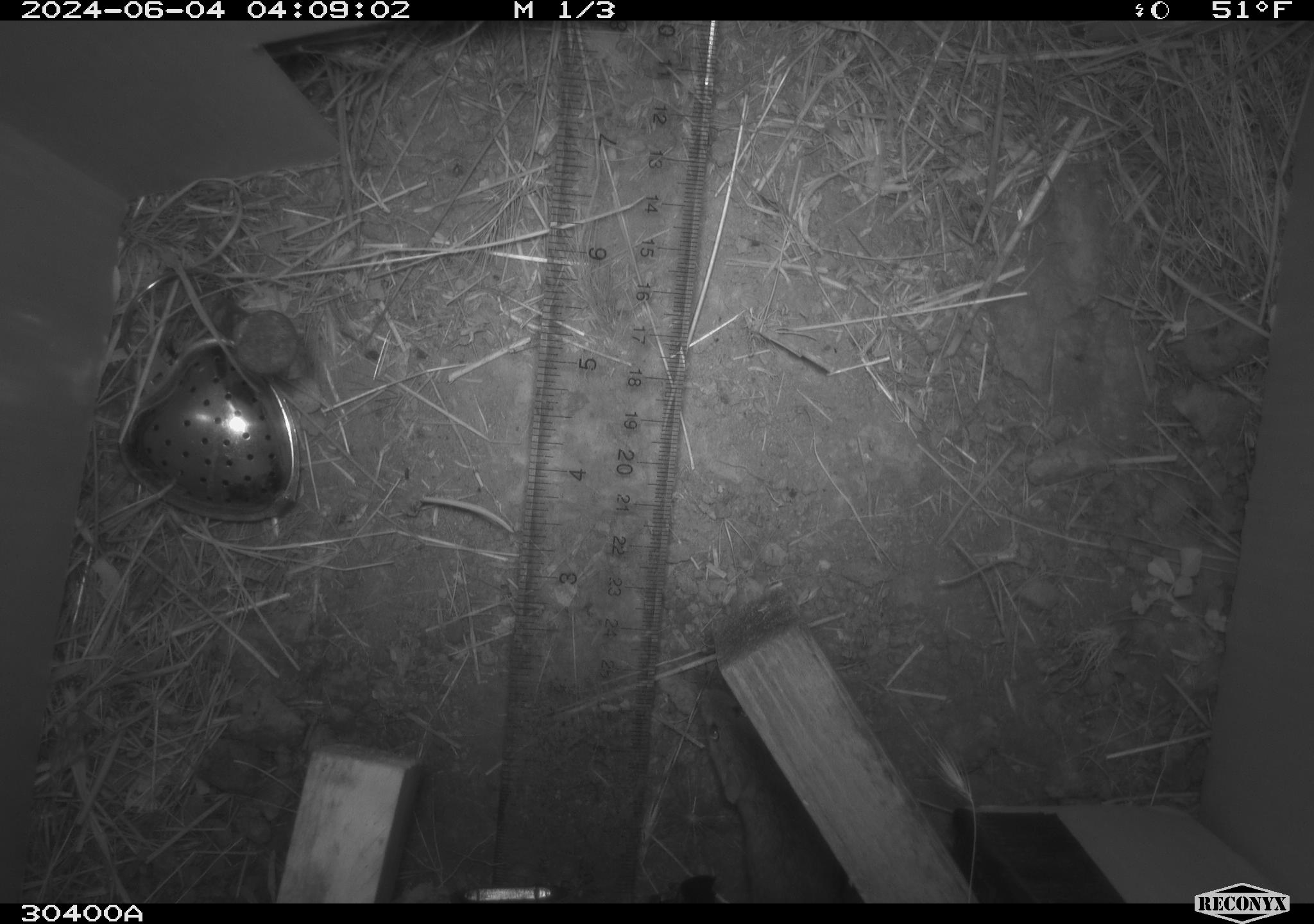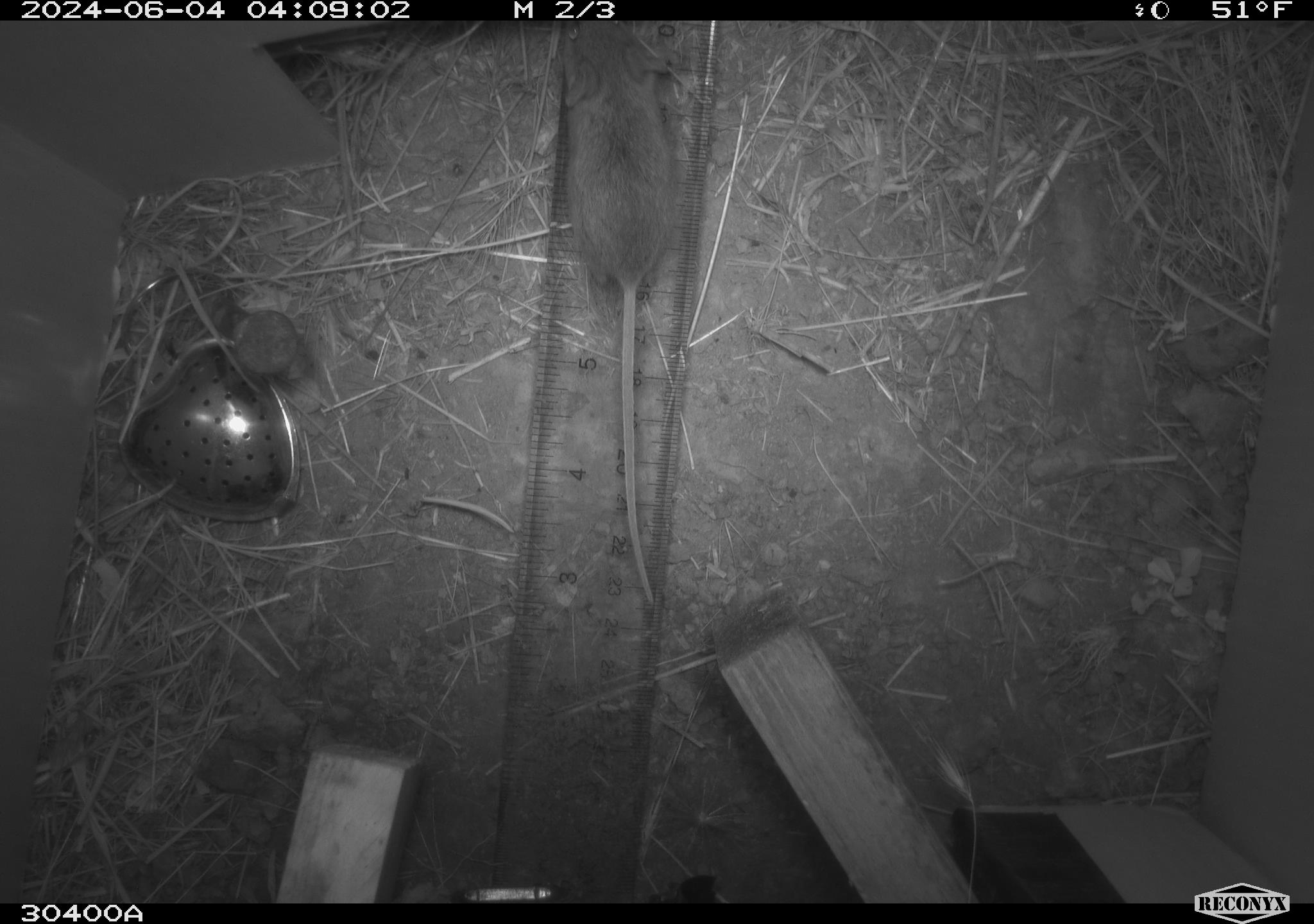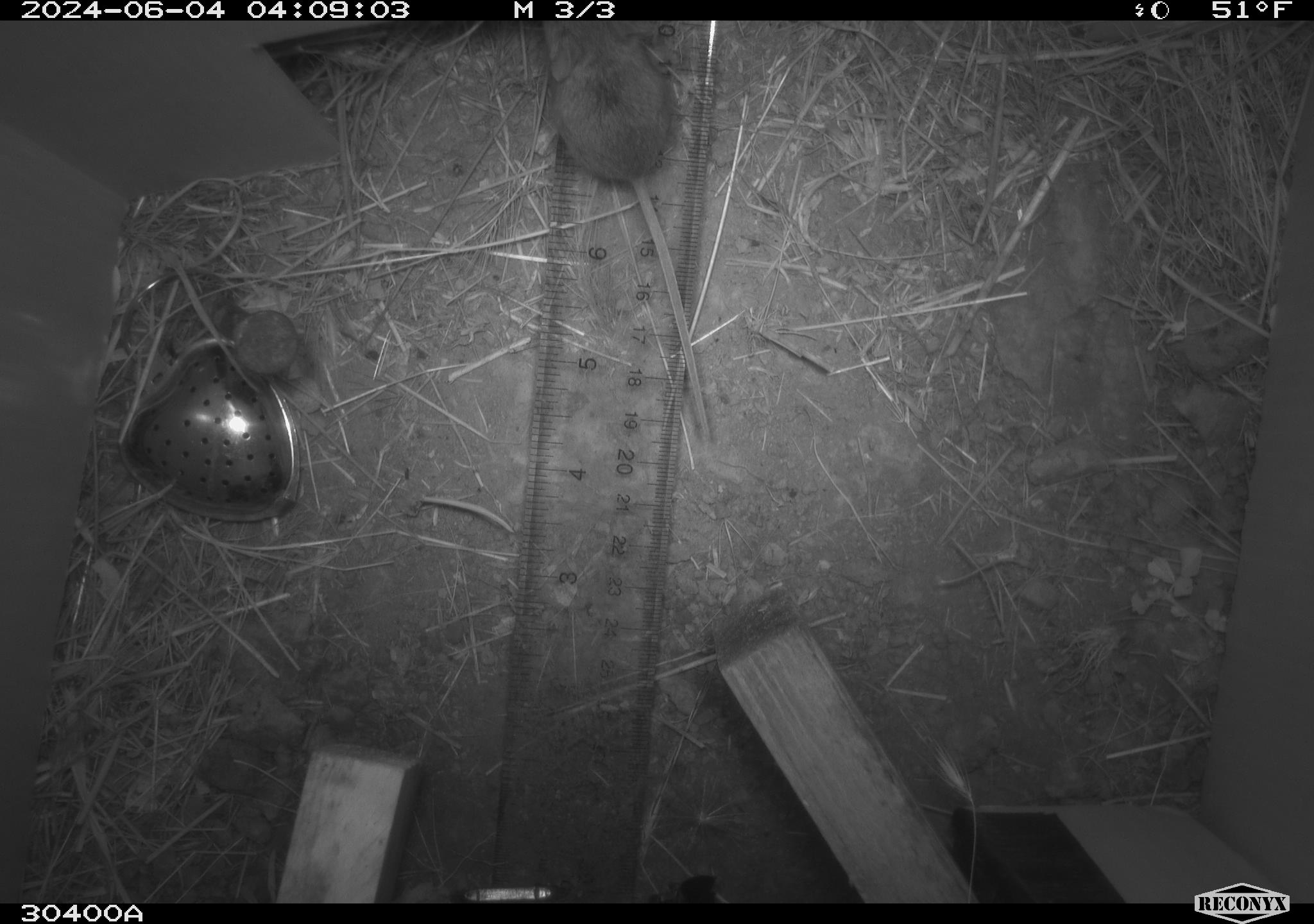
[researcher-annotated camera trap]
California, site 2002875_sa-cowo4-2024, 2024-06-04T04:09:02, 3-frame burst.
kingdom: Animalia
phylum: Chordata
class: Mammalia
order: Rodentia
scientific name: Rodentia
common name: mouse species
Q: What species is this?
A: Mouse species (Rodentia).